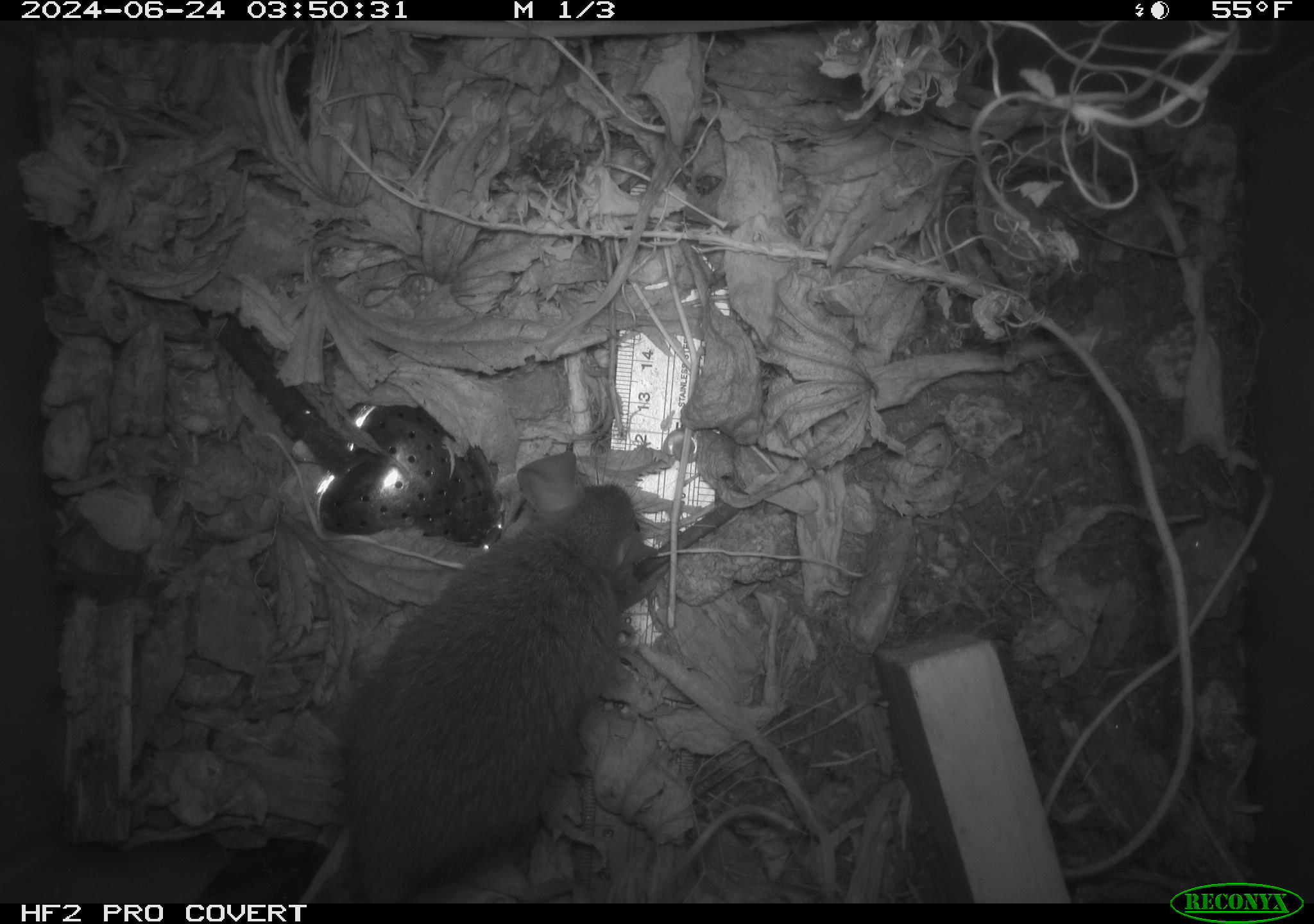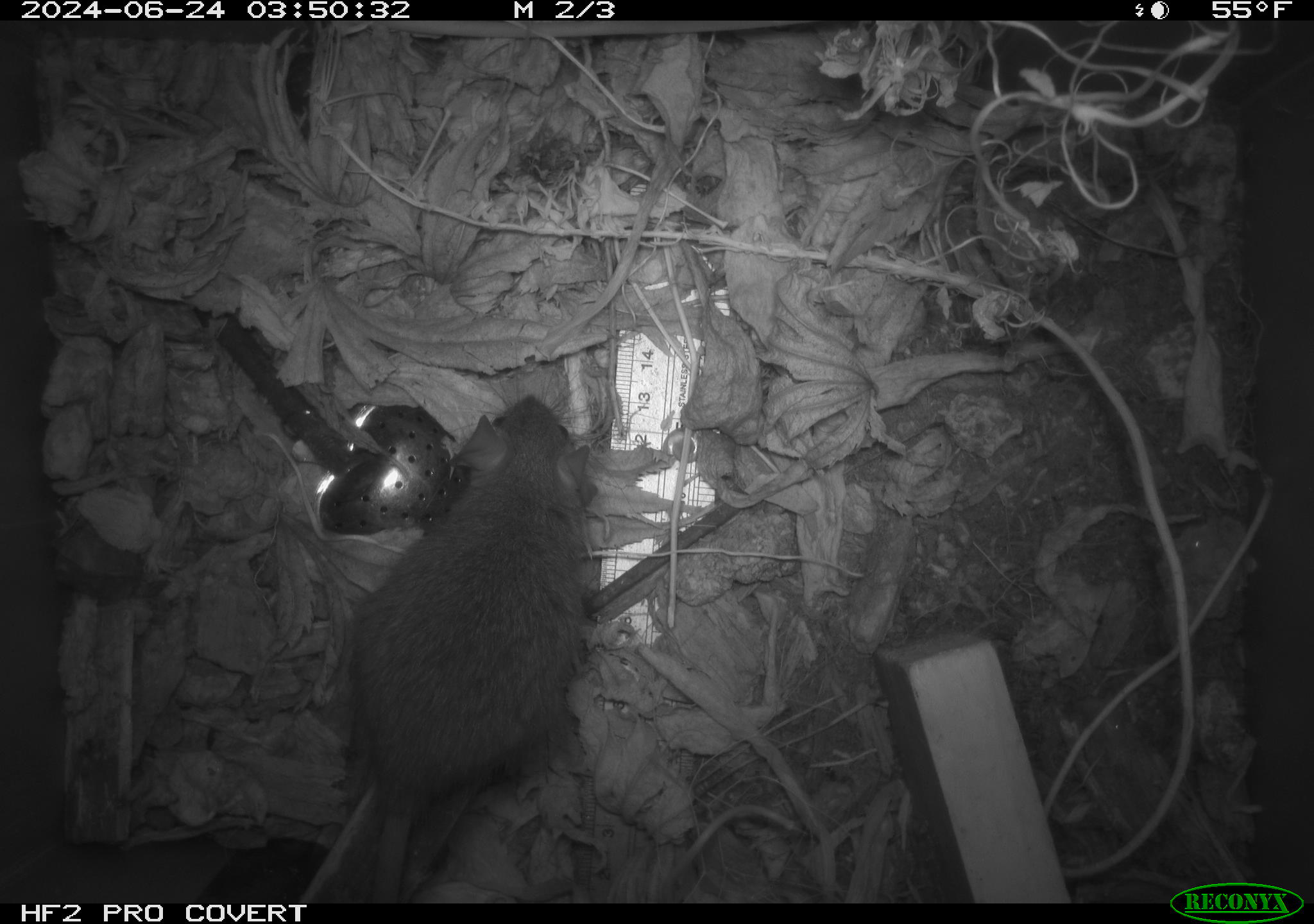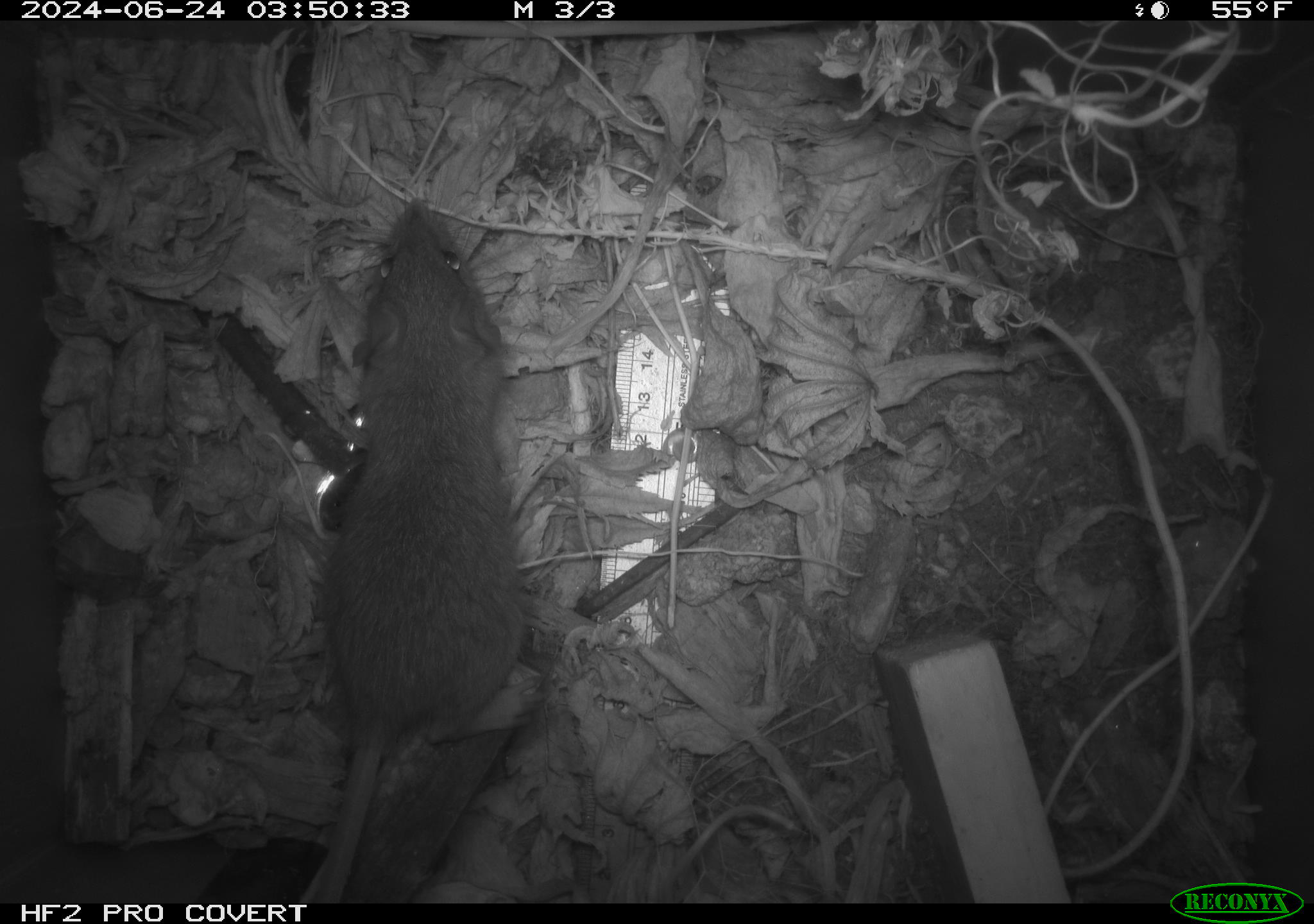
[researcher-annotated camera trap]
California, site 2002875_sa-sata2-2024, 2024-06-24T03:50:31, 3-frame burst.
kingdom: Animalia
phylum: Chordata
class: Mammalia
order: Rodentia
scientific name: Rodentia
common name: mouse species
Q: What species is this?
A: Mouse species (Rodentia).